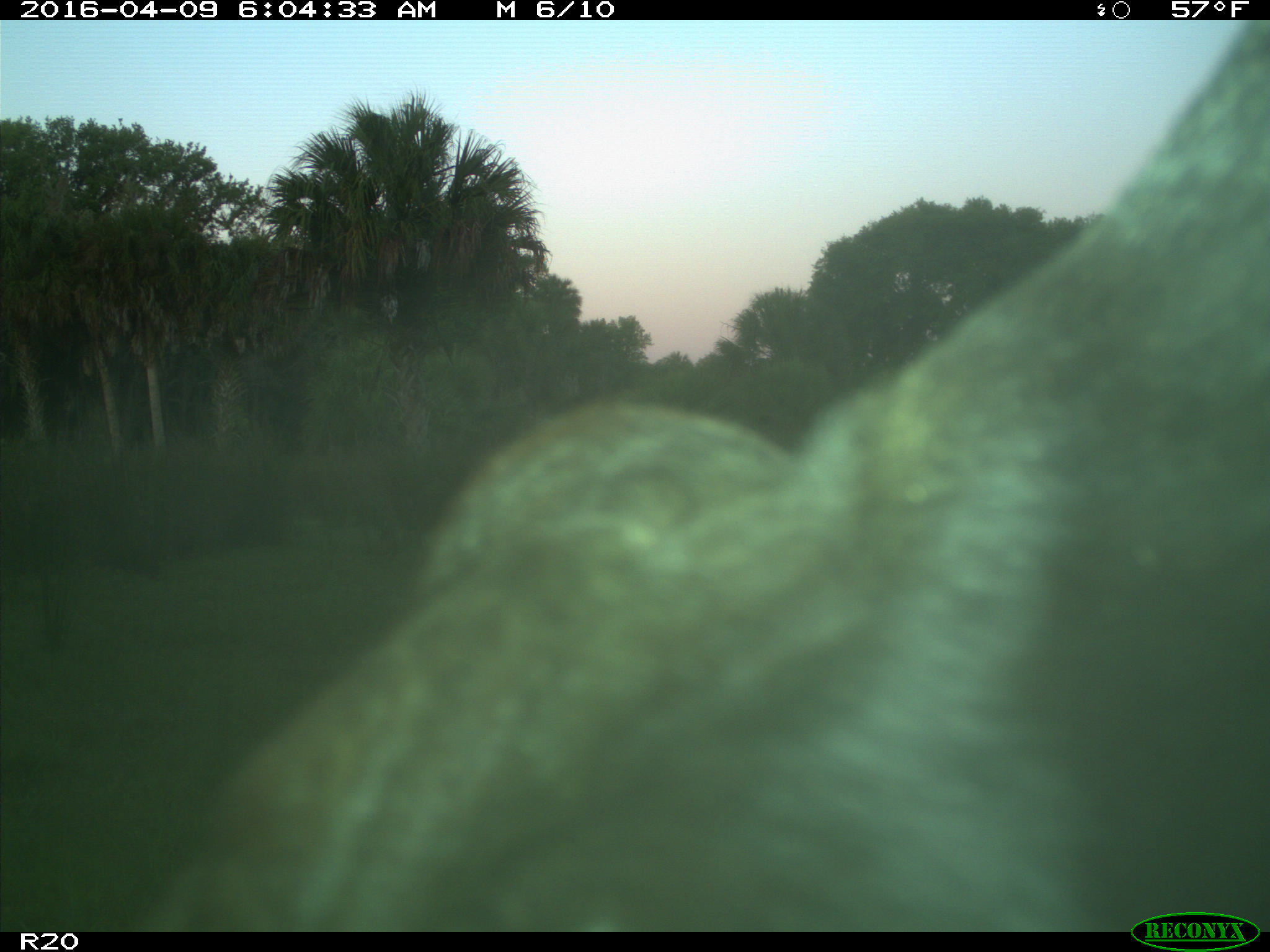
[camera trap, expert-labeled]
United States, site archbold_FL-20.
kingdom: Animalia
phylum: Chordata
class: Mammalia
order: Artiodactyla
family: Bovidae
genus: Bos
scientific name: Bos taurus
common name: domestic cow